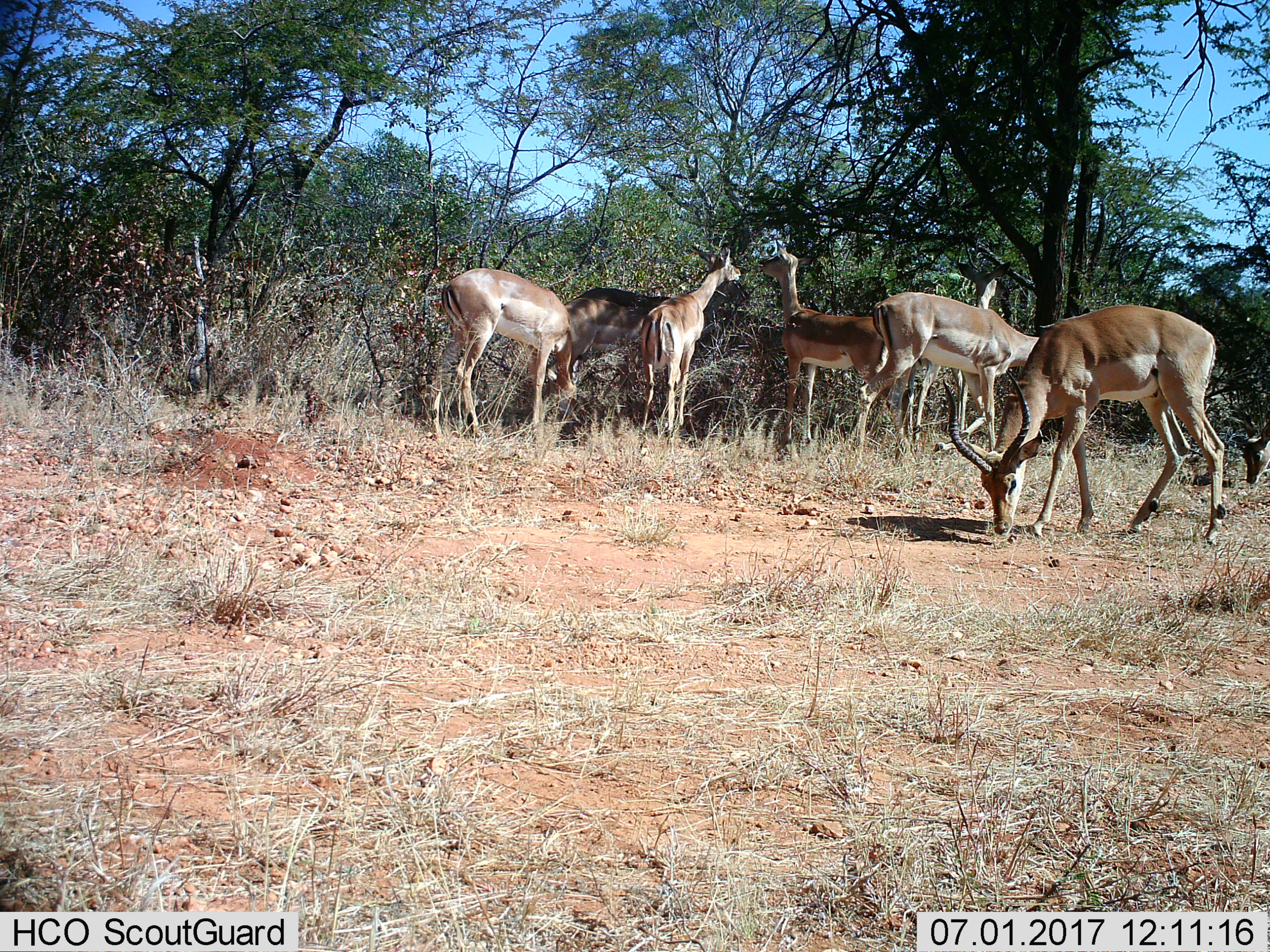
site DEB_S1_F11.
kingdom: Animalia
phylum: Chordata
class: Mammalia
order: Artiodactyla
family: Bovidae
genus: Aepyceros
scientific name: Aepyceros melampus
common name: impala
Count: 7.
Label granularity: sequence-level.